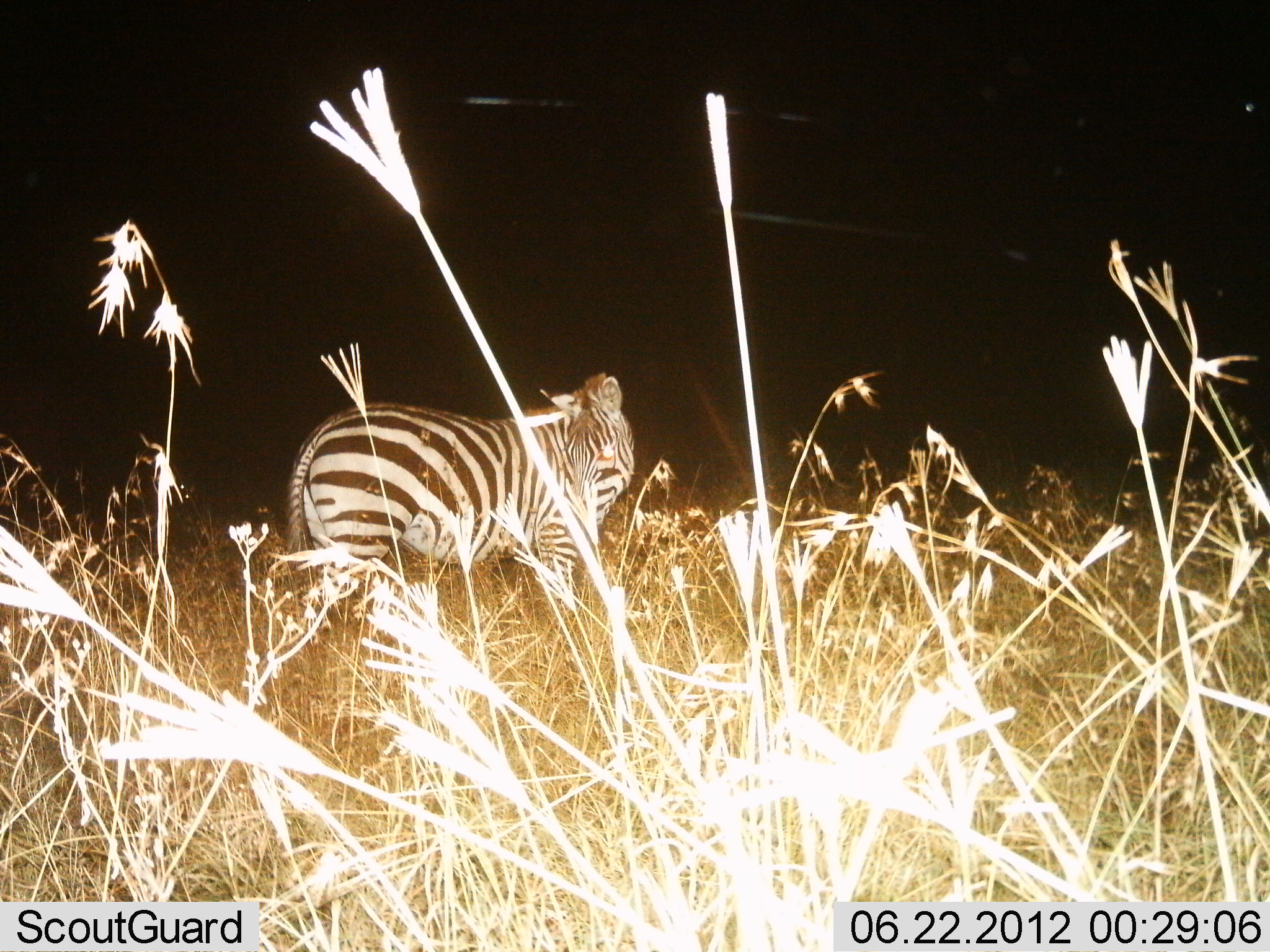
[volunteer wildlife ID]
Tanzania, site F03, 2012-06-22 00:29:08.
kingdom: Animalia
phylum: Chordata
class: Mammalia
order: Perissodactyla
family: Equidae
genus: Equus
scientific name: Equus quagga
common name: plains zebra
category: zebra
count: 1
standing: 90%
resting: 0%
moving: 10%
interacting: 0%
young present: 0%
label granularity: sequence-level